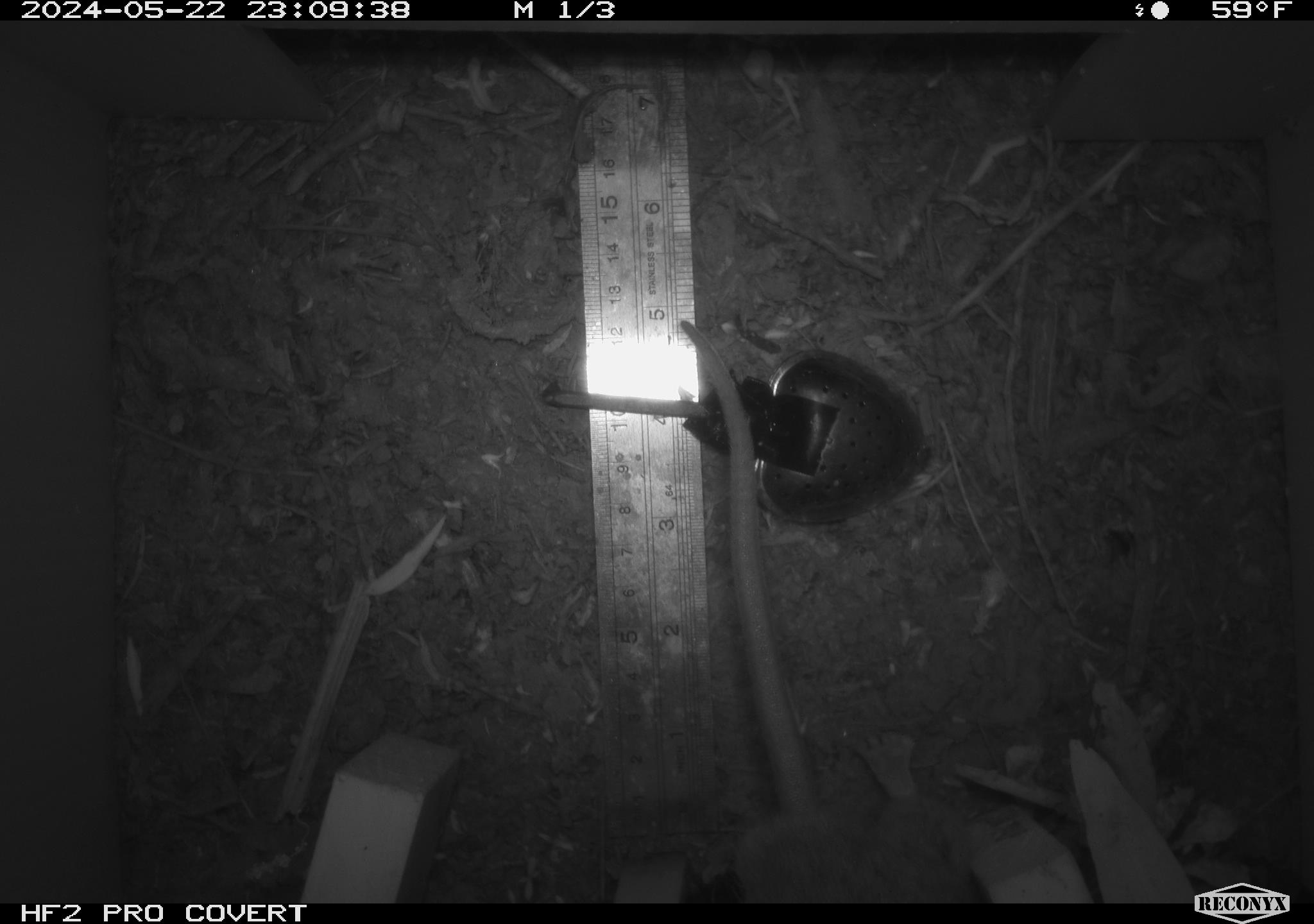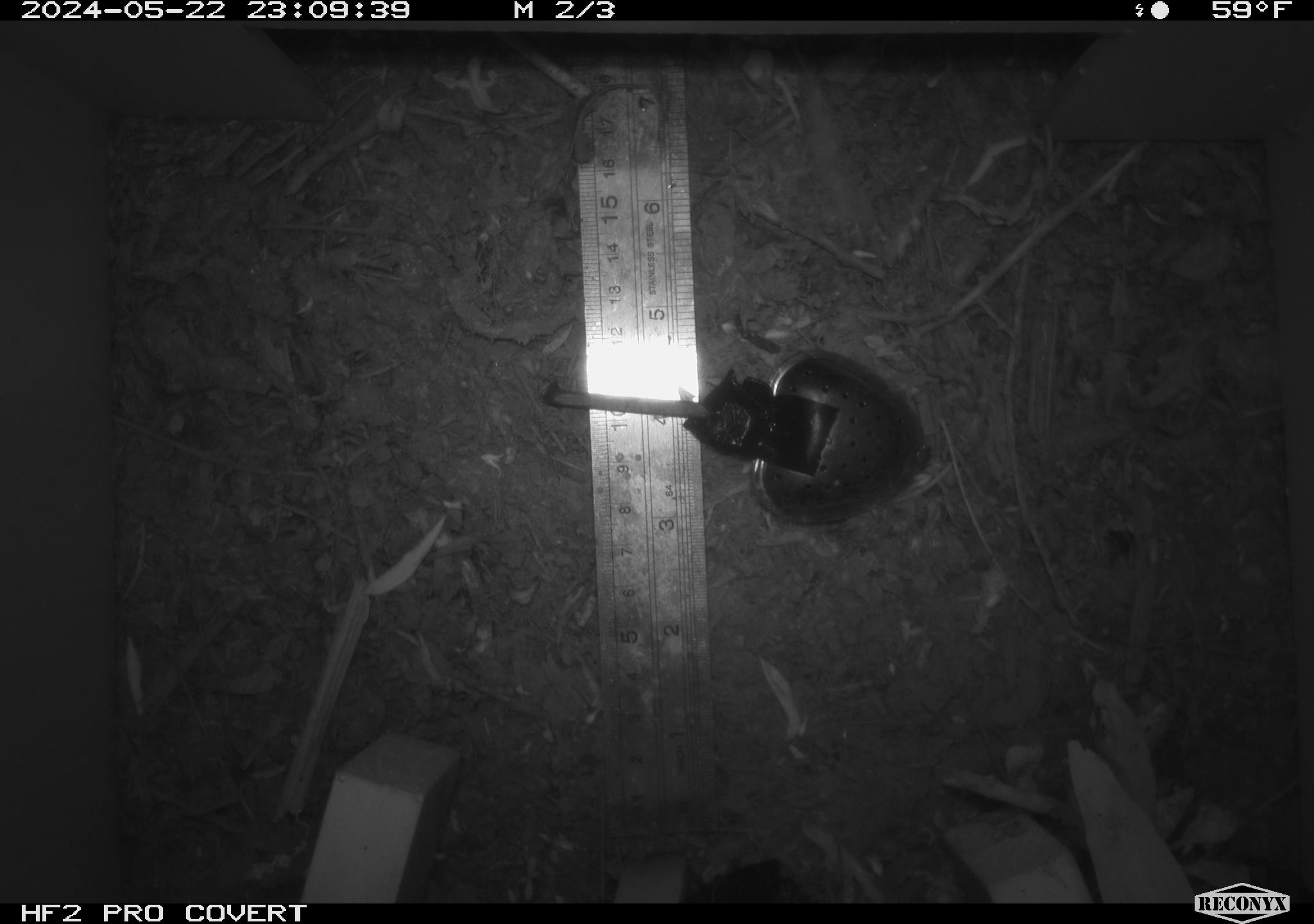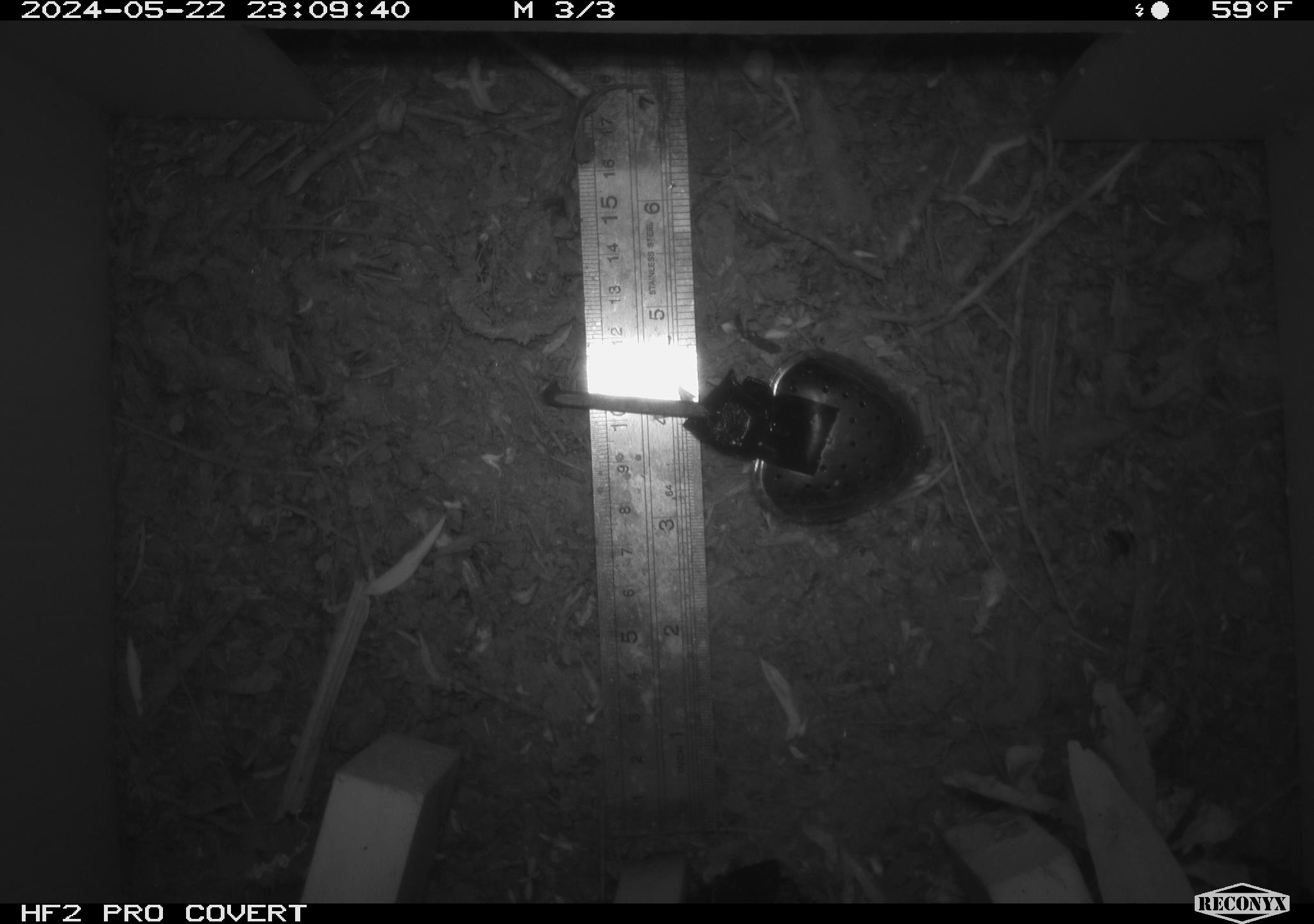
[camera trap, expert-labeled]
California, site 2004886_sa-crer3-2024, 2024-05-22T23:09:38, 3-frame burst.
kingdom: Animalia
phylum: Chordata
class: Mammalia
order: Rodentia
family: Muridae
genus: Rattus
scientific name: Rattus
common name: rat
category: rattus species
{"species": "rattus species (rat) (Rattus)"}